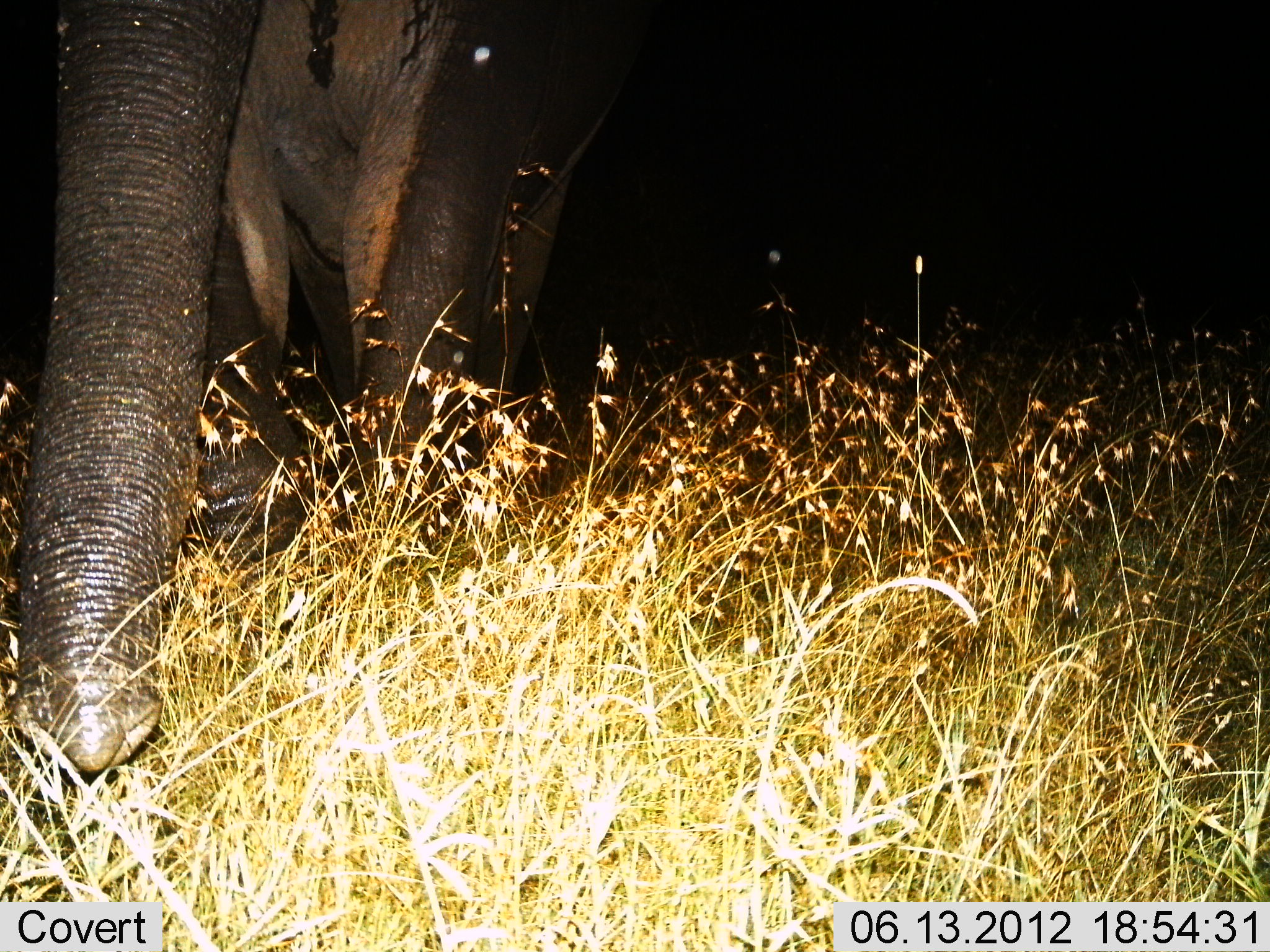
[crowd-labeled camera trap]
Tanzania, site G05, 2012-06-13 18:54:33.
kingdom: Animalia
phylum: Chordata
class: Mammalia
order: Proboscidea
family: Elephantidae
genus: Loxodonta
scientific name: Loxodonta africana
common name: african bush elephant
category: elephant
Elephant (african bush elephant) (Loxodonta africana), count 1. Behavior (volunteer vote fractions): standing 20%, resting 0%, moving 80%, interacting 0%. Young present (vote fraction): 0%. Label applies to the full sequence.